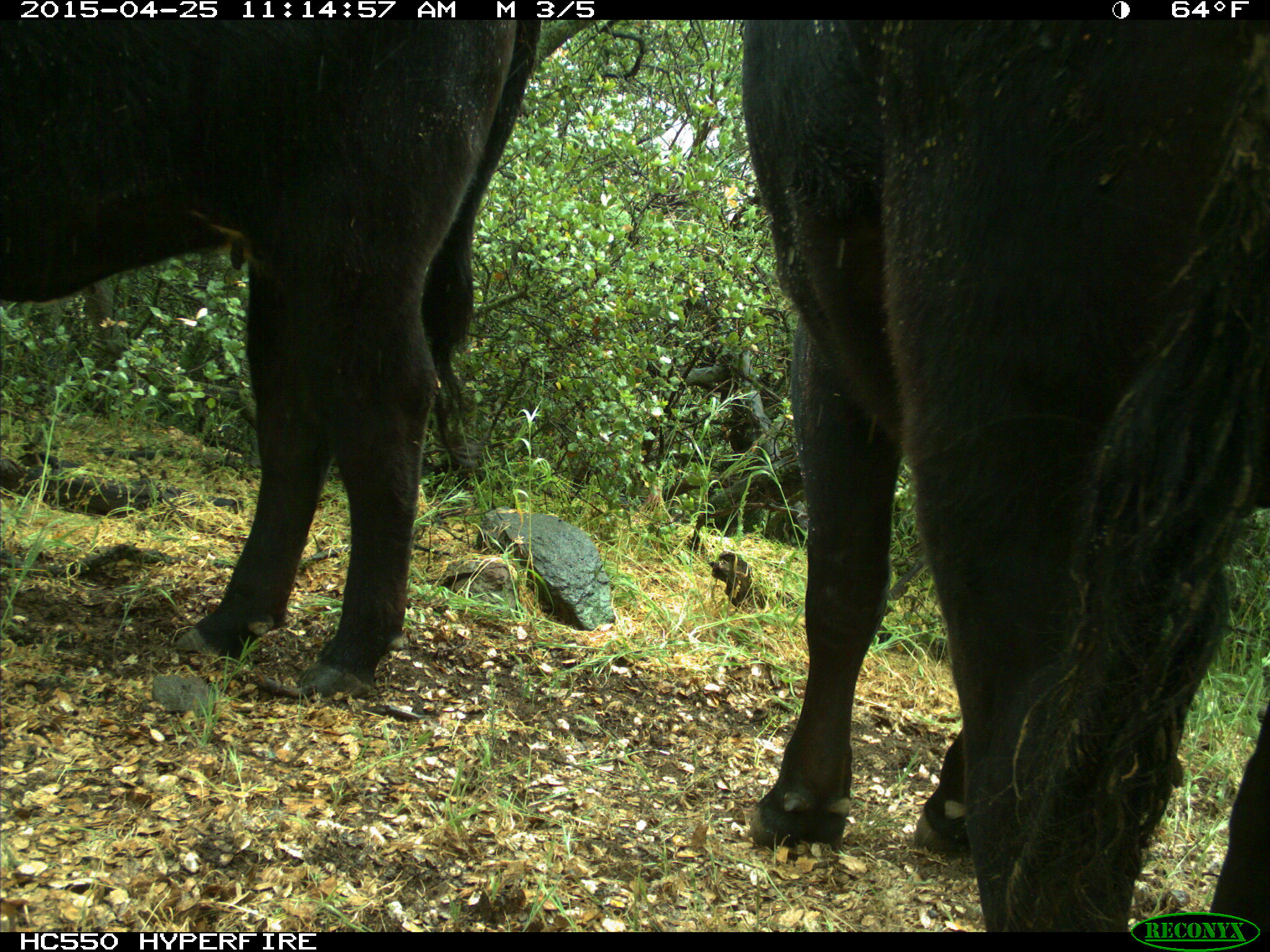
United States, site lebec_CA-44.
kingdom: Animalia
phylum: Chordata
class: Mammalia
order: Artiodactyla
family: Suidae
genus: Sus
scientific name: Sus scrofa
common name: wild boar